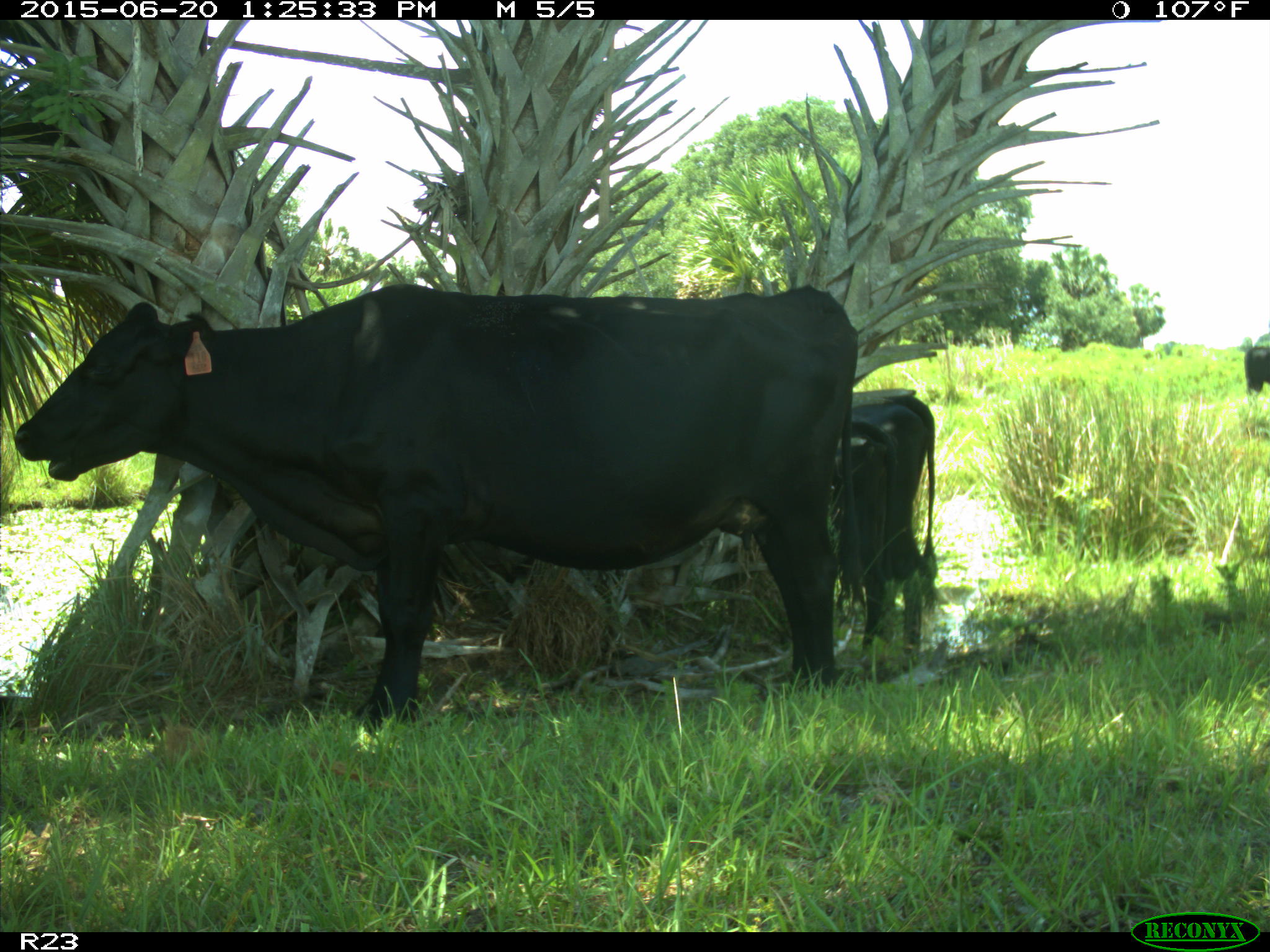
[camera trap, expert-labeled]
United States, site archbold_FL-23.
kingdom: Animalia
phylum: Chordata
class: Mammalia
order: Artiodactyla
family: Bovidae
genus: Bos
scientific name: Bos taurus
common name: domestic cow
Bos taurus (domestic cow).